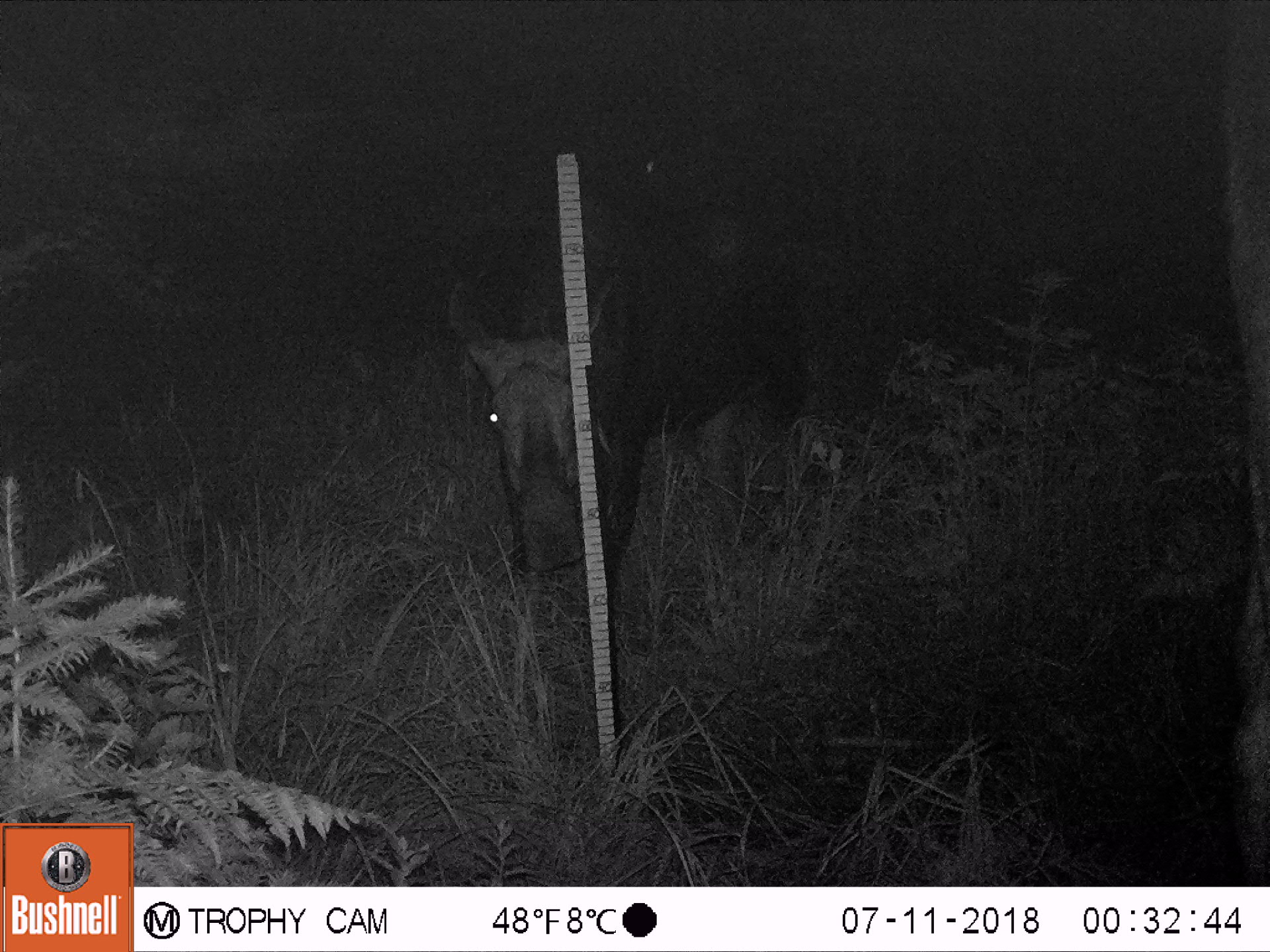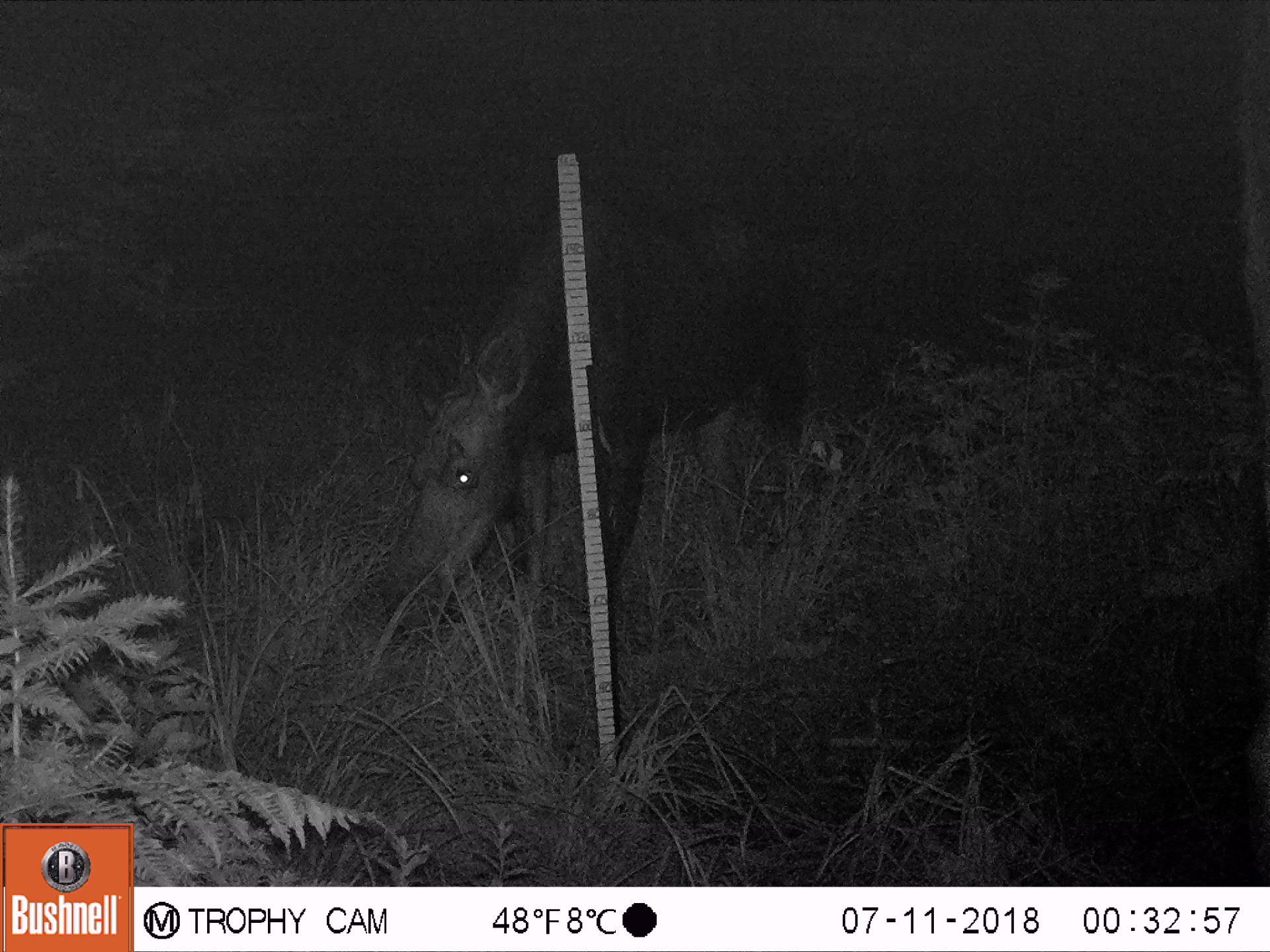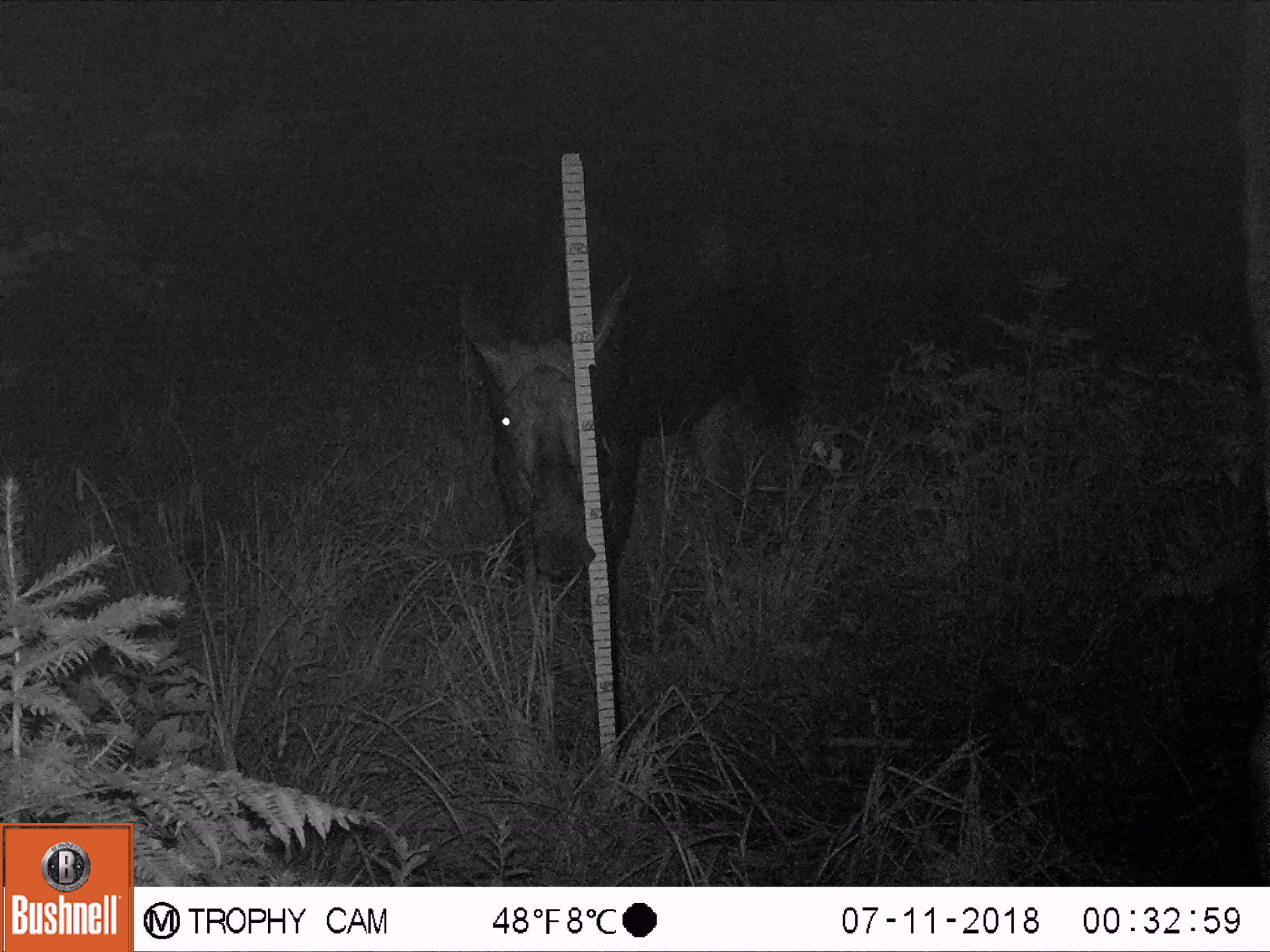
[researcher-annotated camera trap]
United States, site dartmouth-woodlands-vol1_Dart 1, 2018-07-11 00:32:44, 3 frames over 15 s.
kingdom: Animalia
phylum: Chordata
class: Mammalia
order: Artiodactyla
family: Cervidae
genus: Alces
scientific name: Alces alces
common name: moose